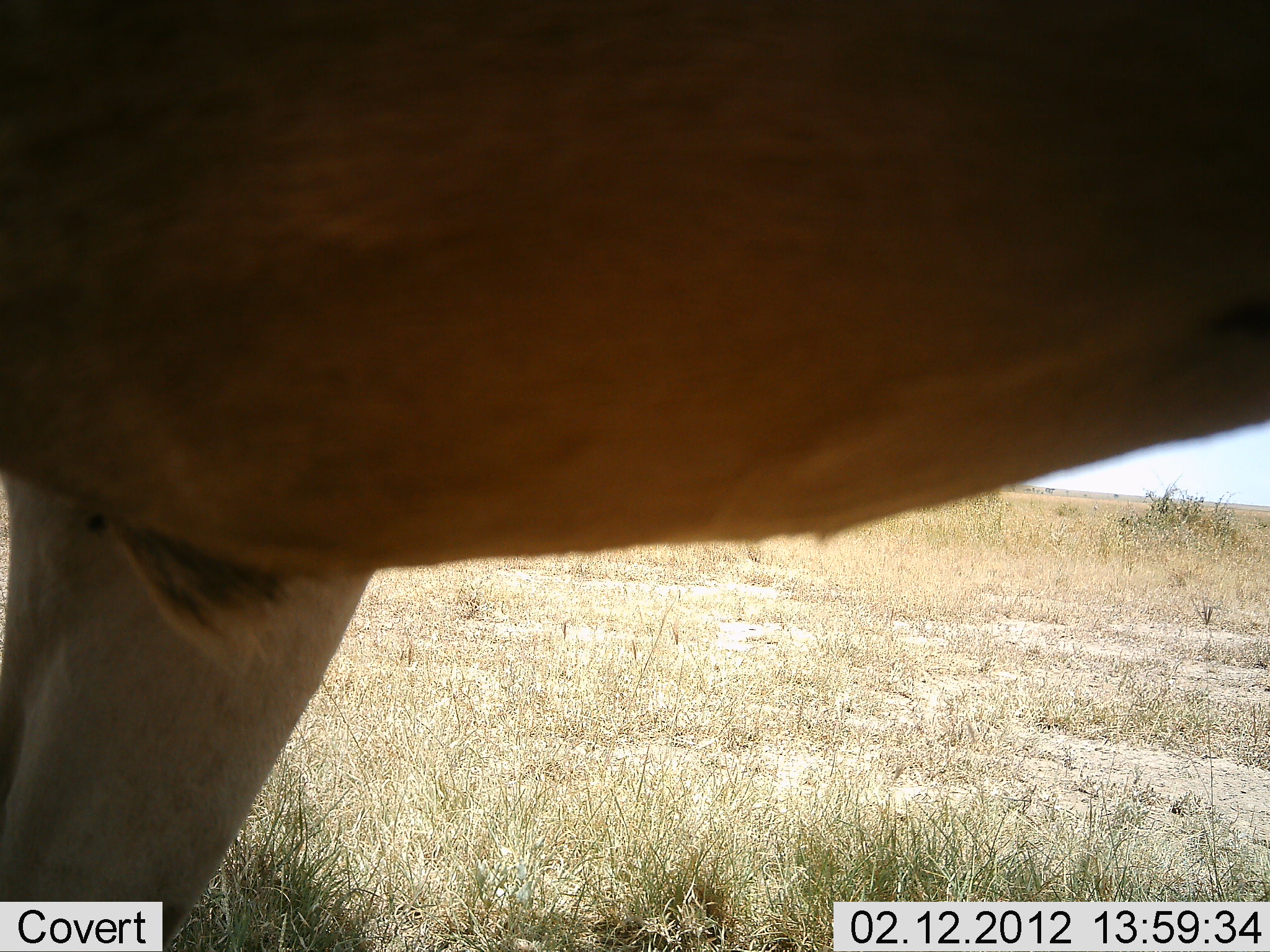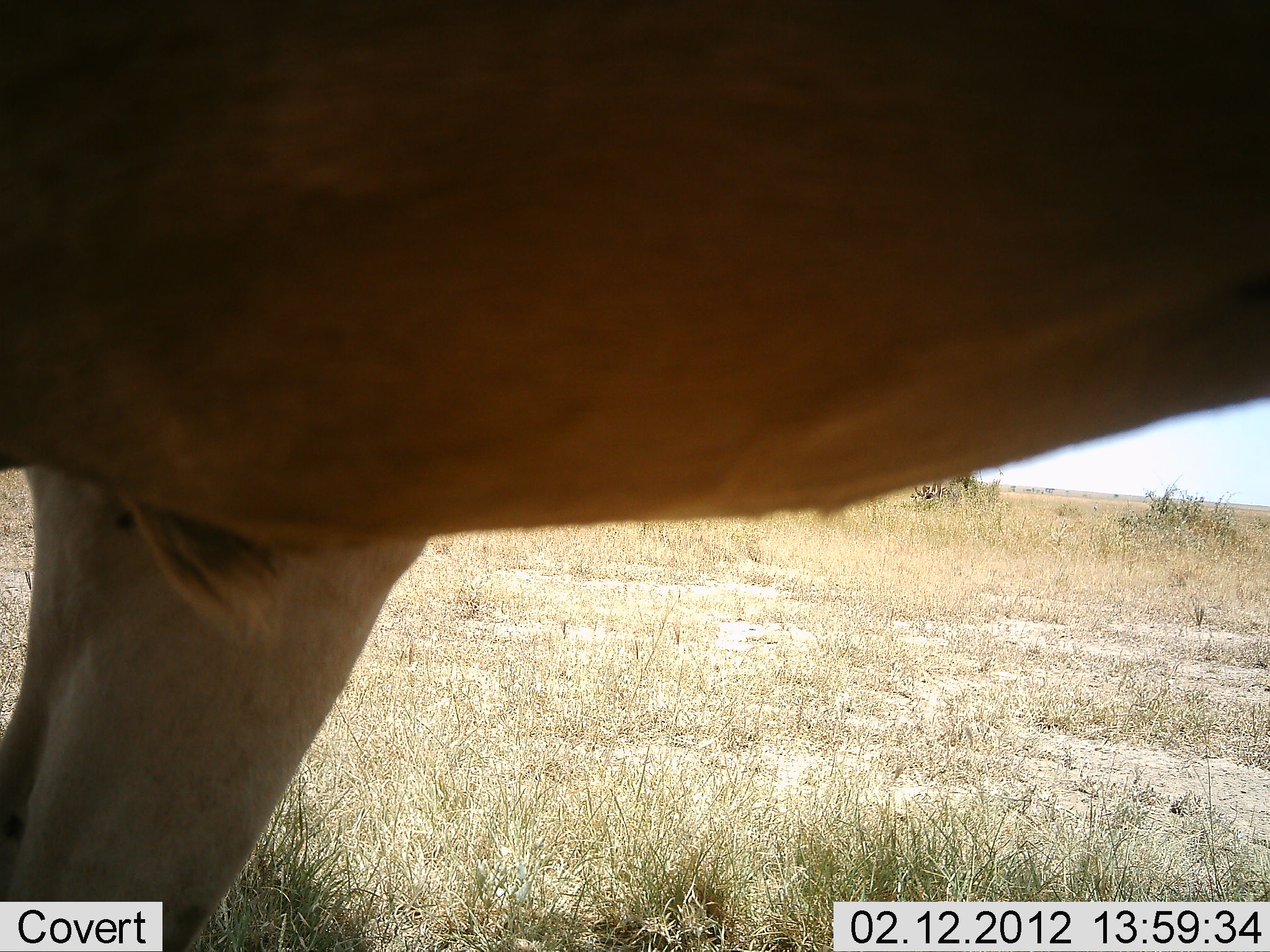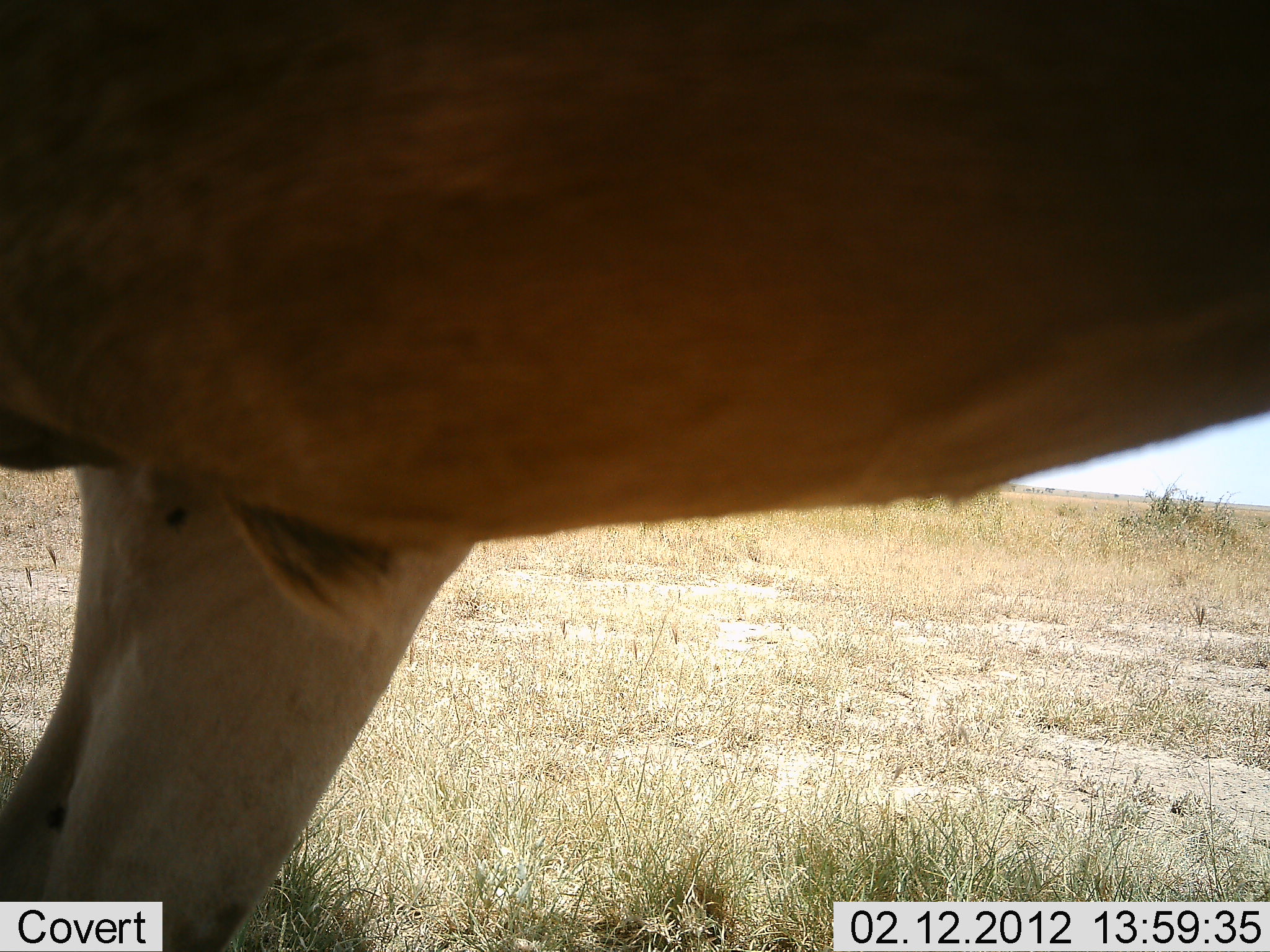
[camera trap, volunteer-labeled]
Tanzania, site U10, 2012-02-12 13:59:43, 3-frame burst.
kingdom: Animalia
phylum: Chordata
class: Mammalia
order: Artiodactyla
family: Bovidae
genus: Alcelaphus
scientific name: Alcelaphus buselaphus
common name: hartebeest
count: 1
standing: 100%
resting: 0%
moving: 0%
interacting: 0%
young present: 0%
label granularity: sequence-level